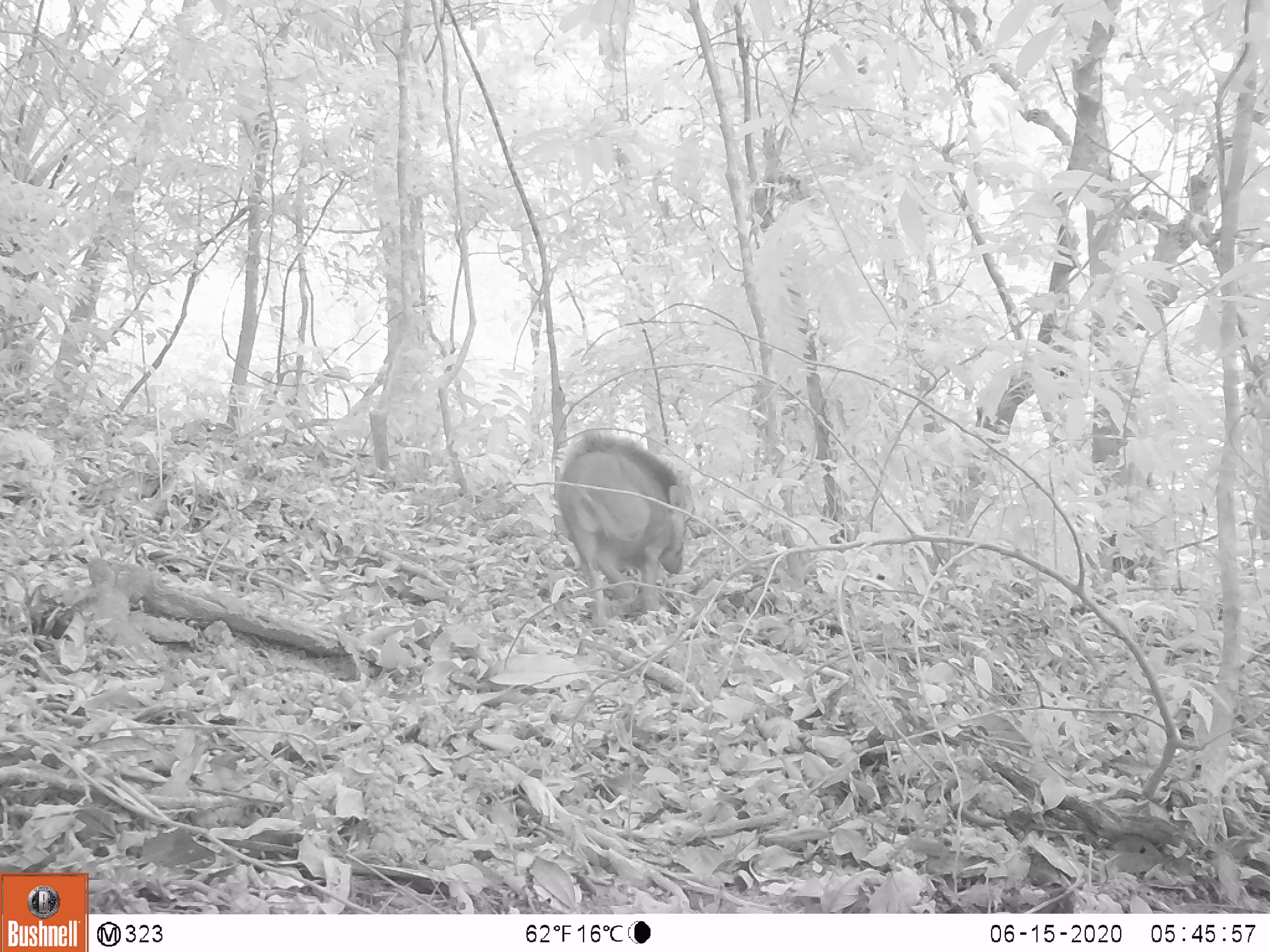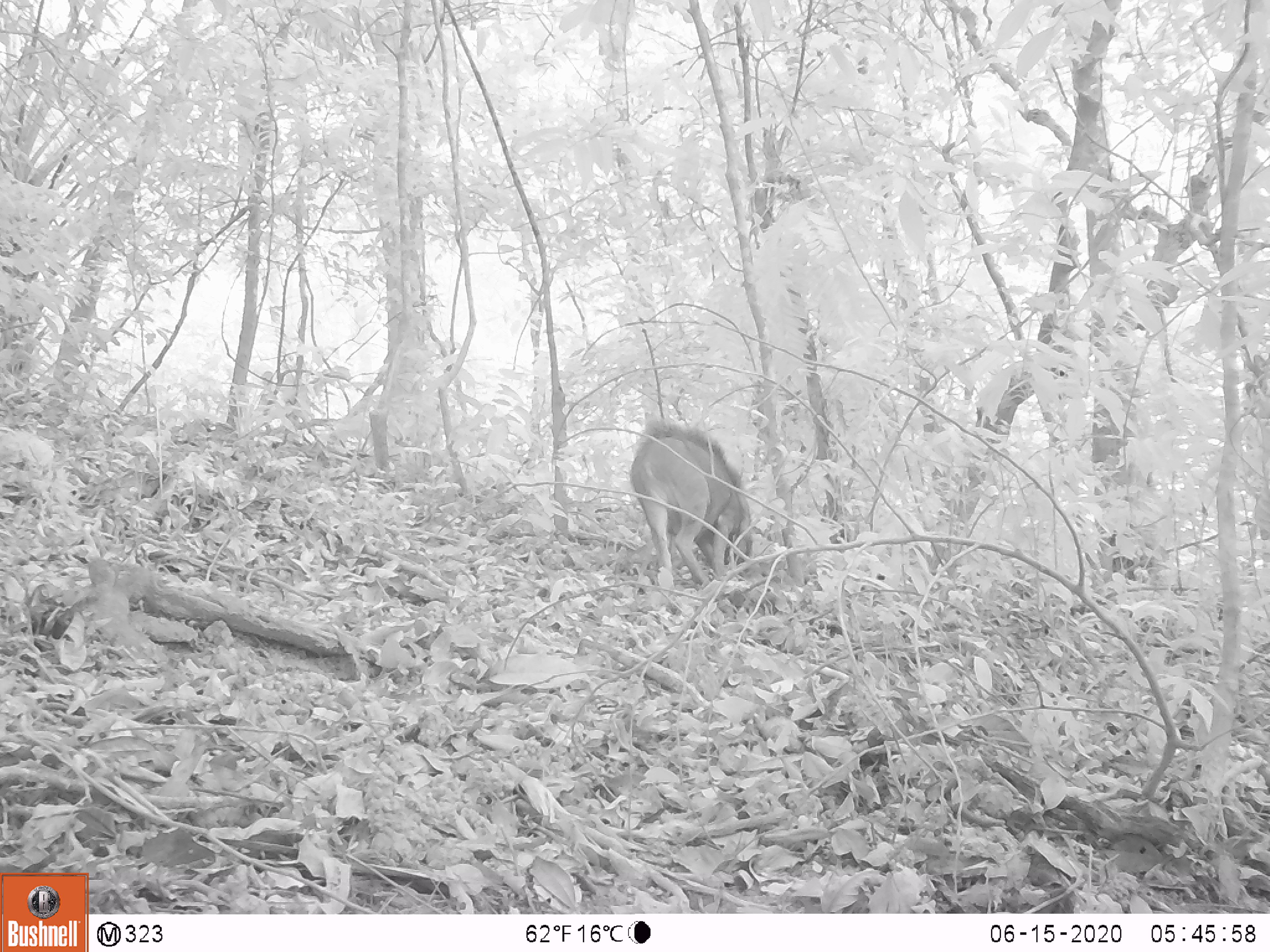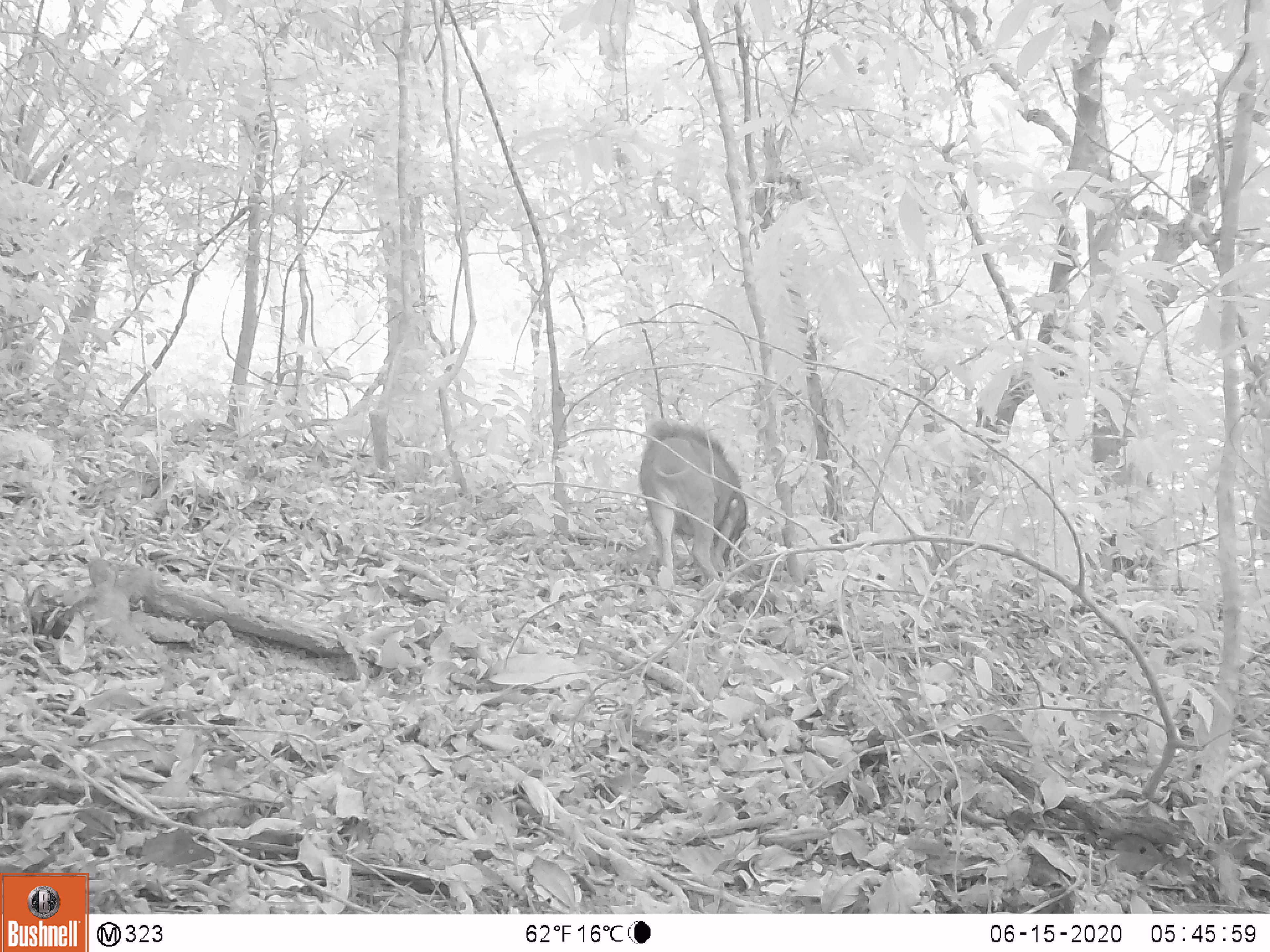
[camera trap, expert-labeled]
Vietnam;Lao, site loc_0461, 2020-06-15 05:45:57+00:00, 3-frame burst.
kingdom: Animalia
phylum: Chordata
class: Mammalia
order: Artiodactyla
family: Suidae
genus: Sus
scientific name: Sus scrofa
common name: eurasian wild pig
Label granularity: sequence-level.